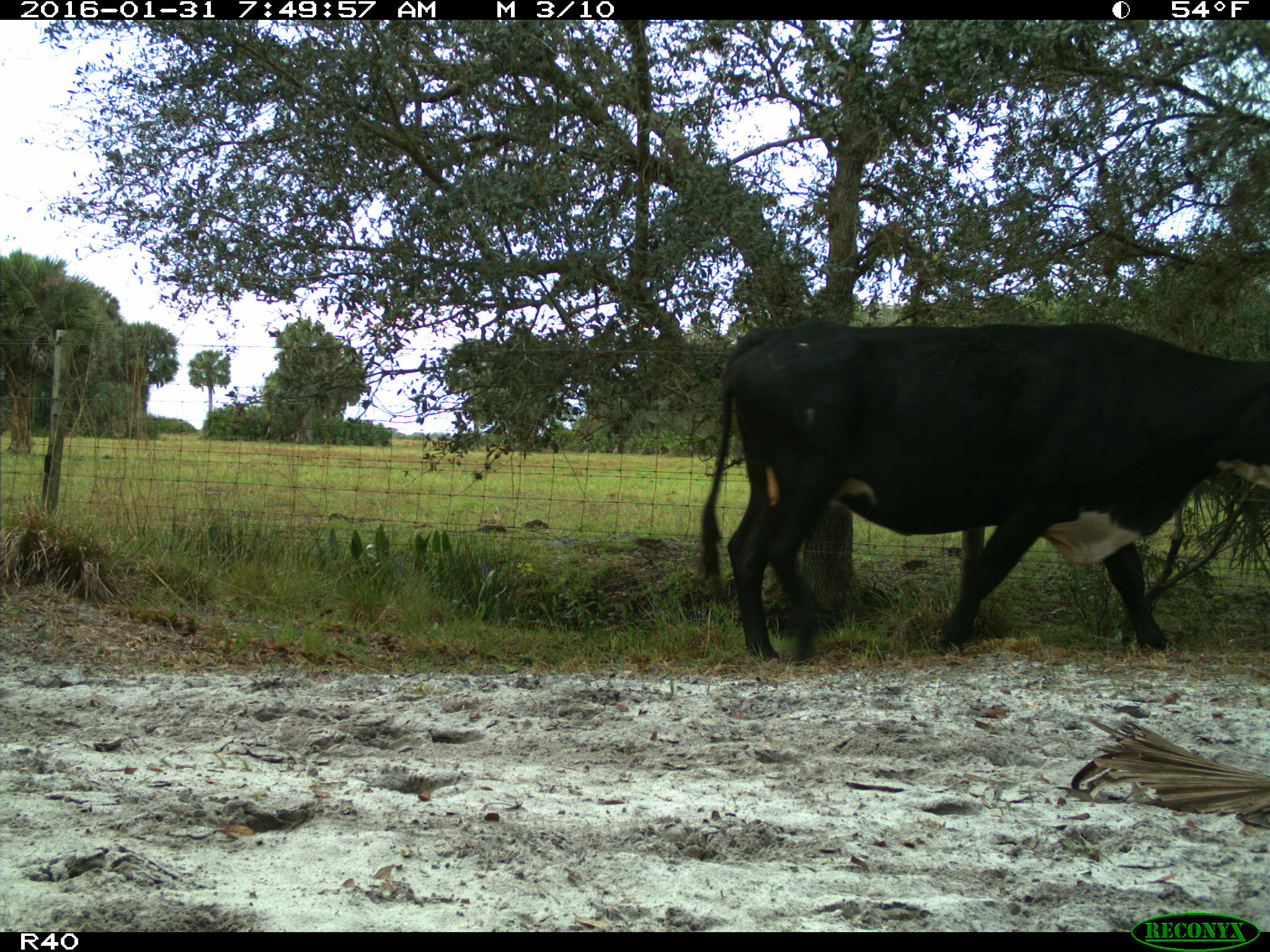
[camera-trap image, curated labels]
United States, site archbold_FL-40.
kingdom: Animalia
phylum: Chordata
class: Mammalia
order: Artiodactyla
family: Bovidae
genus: Bos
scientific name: Bos taurus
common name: domestic cow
Bos taurus (domestic cow).